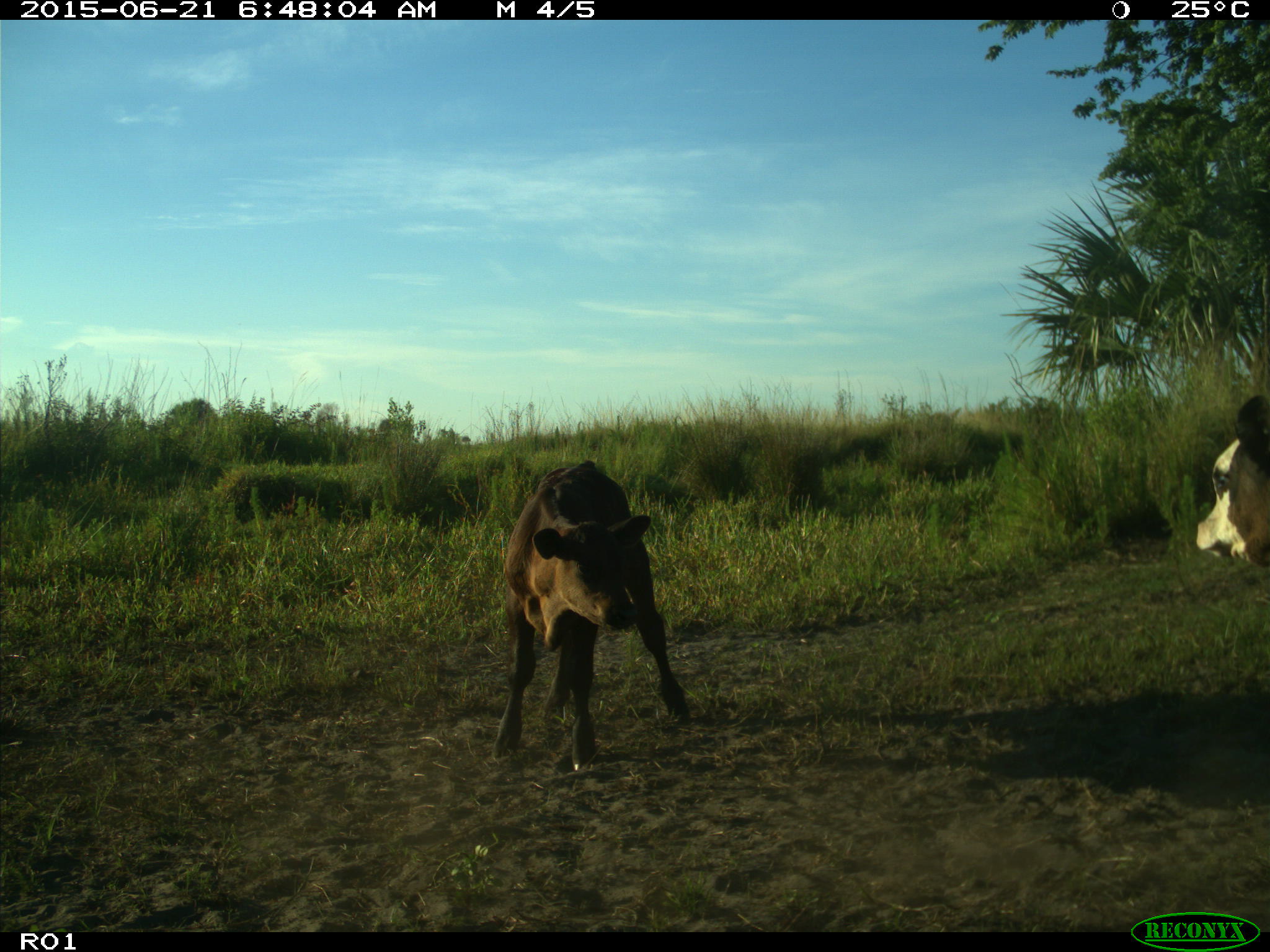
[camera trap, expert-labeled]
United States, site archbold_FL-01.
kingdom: Animalia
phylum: Chordata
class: Mammalia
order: Artiodactyla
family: Bovidae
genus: Bos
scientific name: Bos taurus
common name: domestic cow